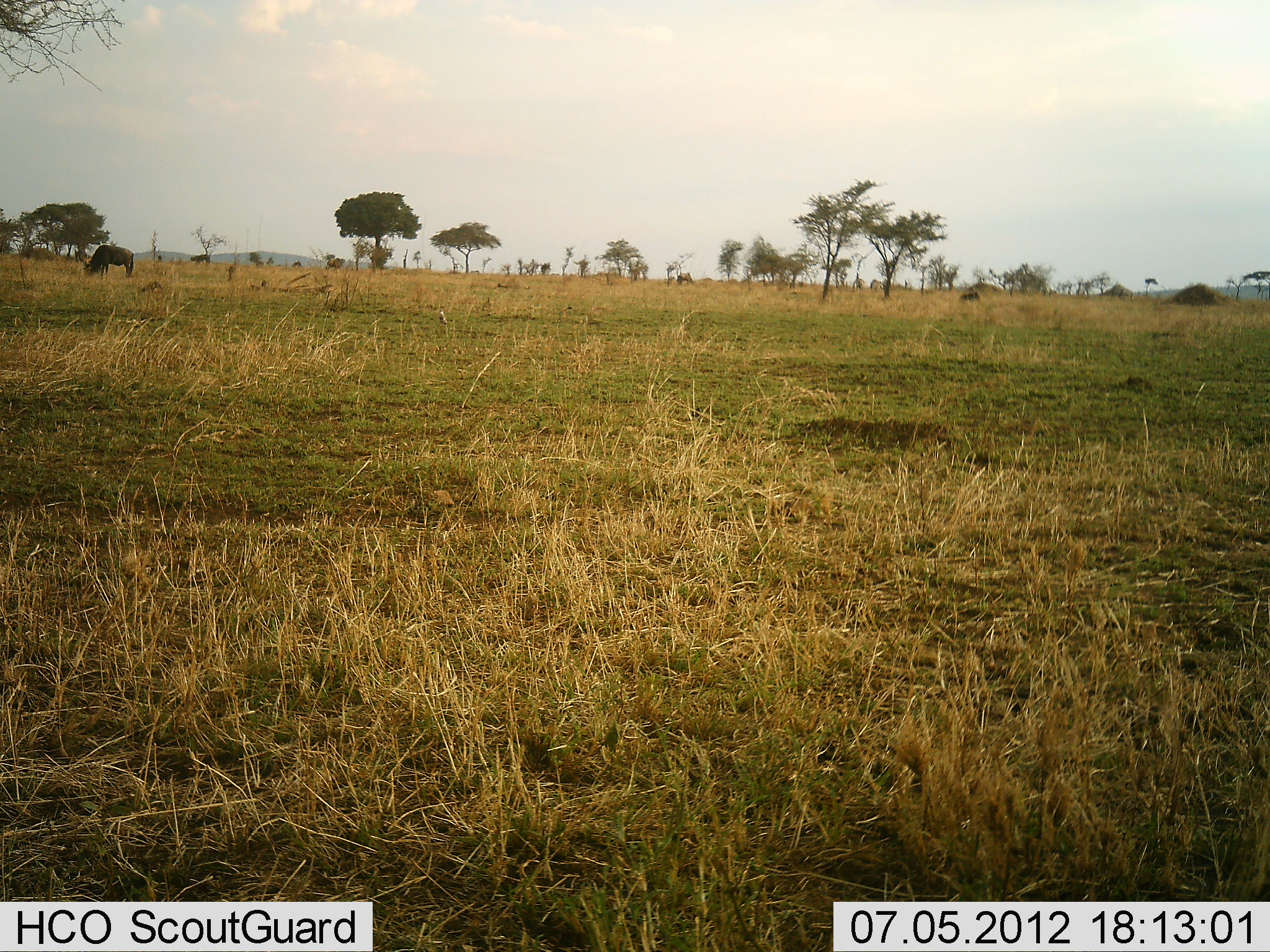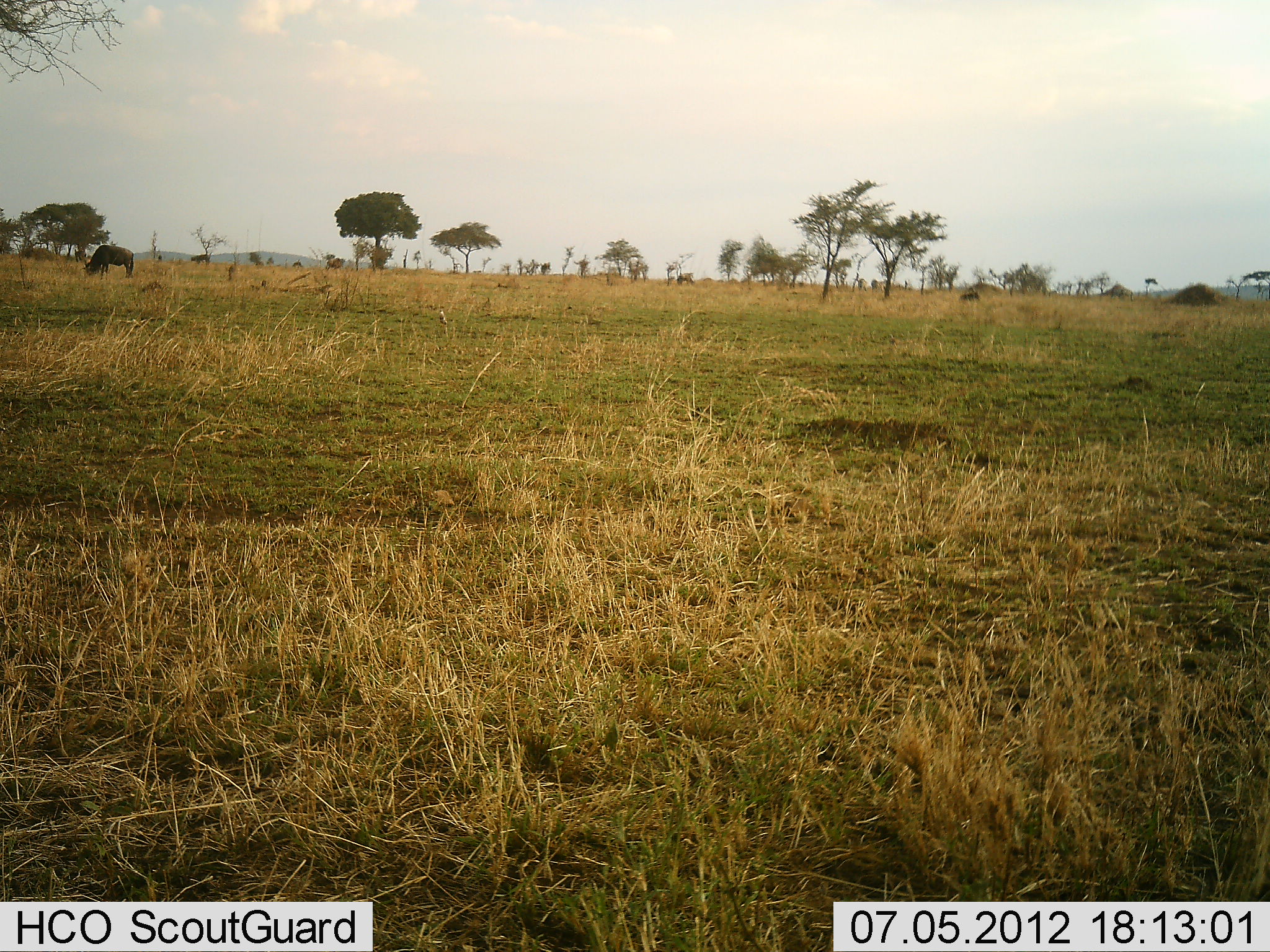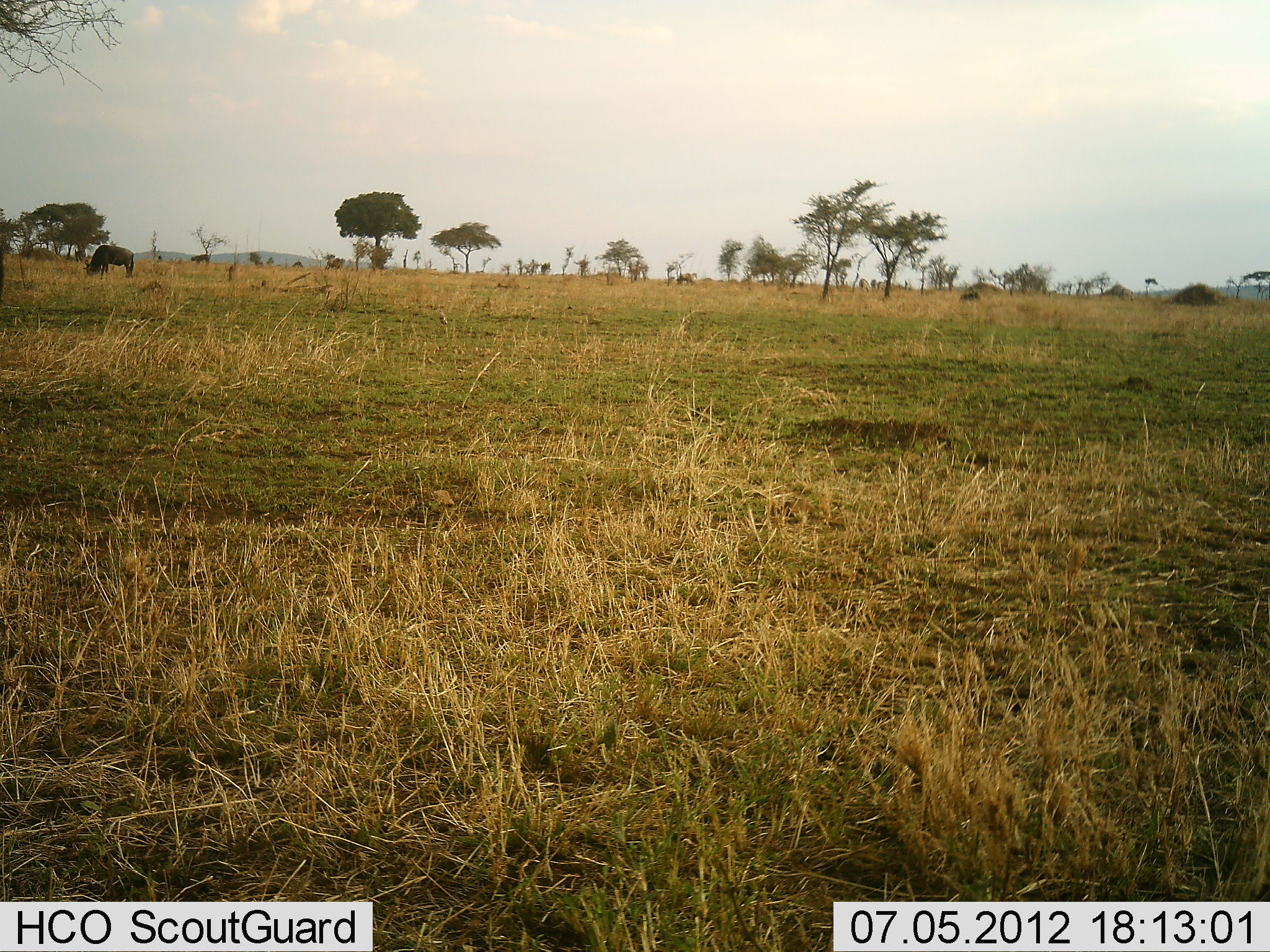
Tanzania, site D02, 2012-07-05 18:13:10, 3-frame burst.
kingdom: Animalia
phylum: Chordata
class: Mammalia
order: Artiodactyla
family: Bovidae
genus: Connochaetes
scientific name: Connochaetes taurinus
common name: blue wildebeest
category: wildebeest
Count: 1.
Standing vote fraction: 50%.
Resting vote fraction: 0%.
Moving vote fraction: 10%.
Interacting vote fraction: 0%.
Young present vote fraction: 0%.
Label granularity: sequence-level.